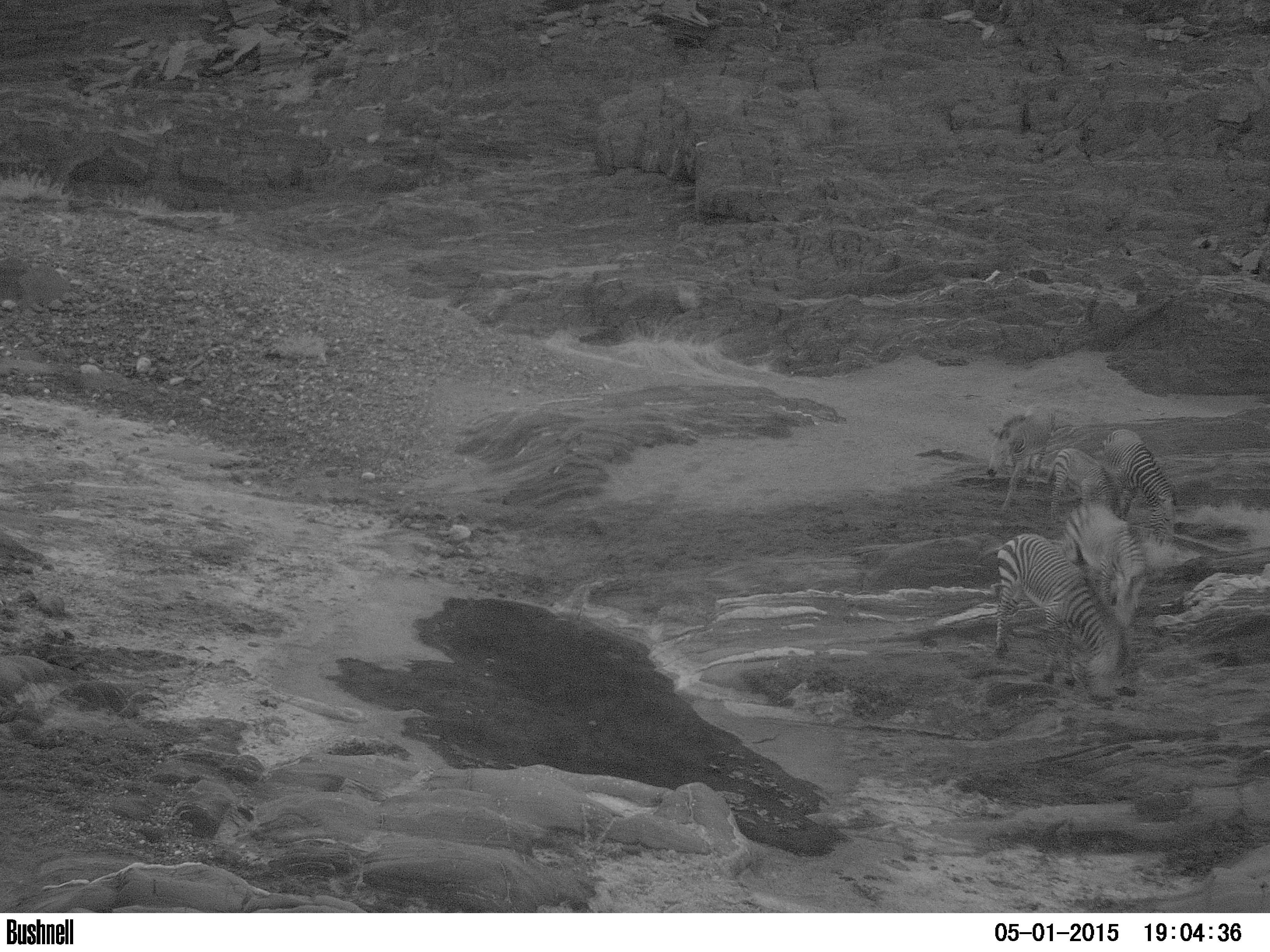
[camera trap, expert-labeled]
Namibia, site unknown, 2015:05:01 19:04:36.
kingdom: Animalia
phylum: Chordata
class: Mammalia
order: Perissodactyla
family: Equidae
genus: Equus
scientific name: Equus zebra hartmannae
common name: hartmann's mountain zebra